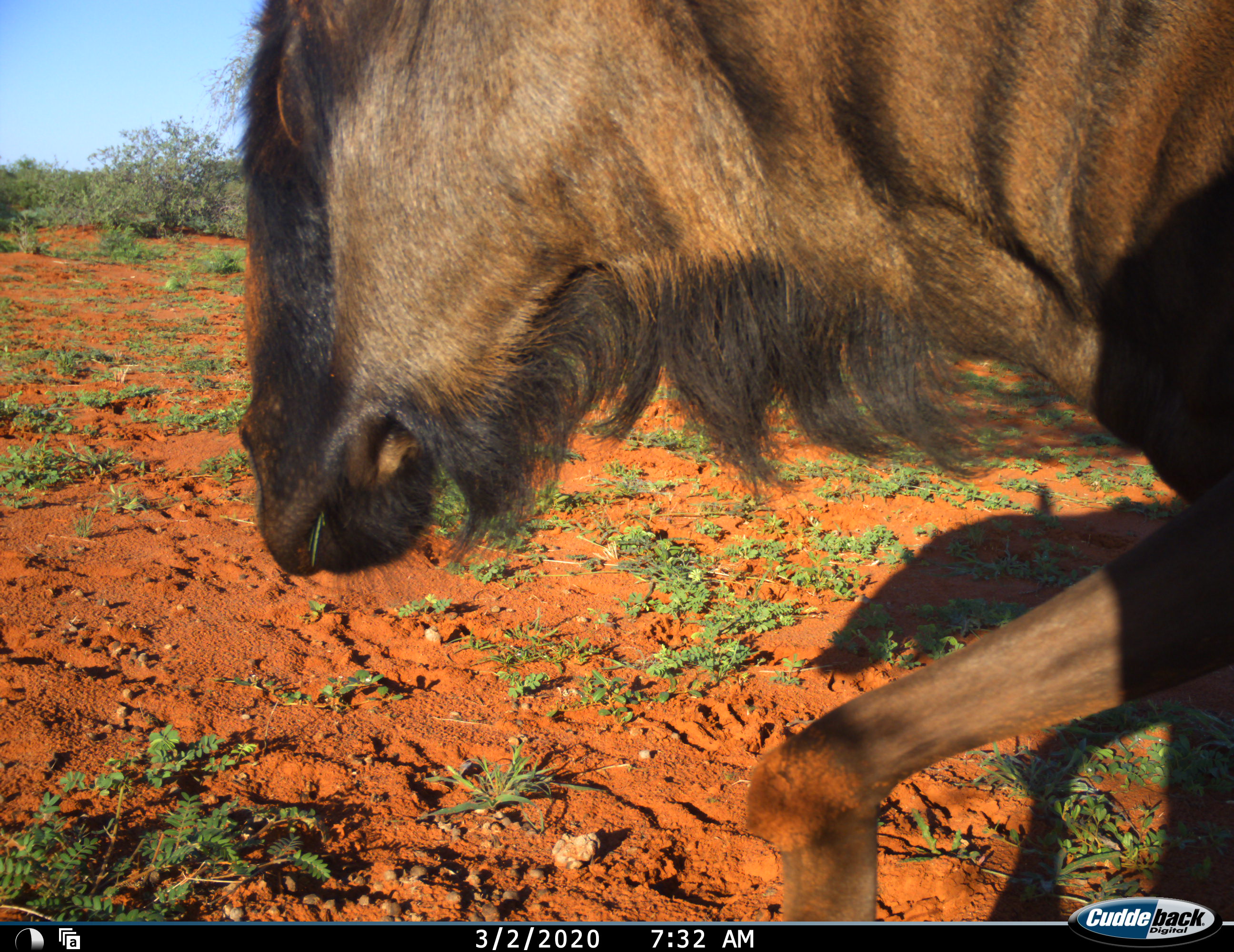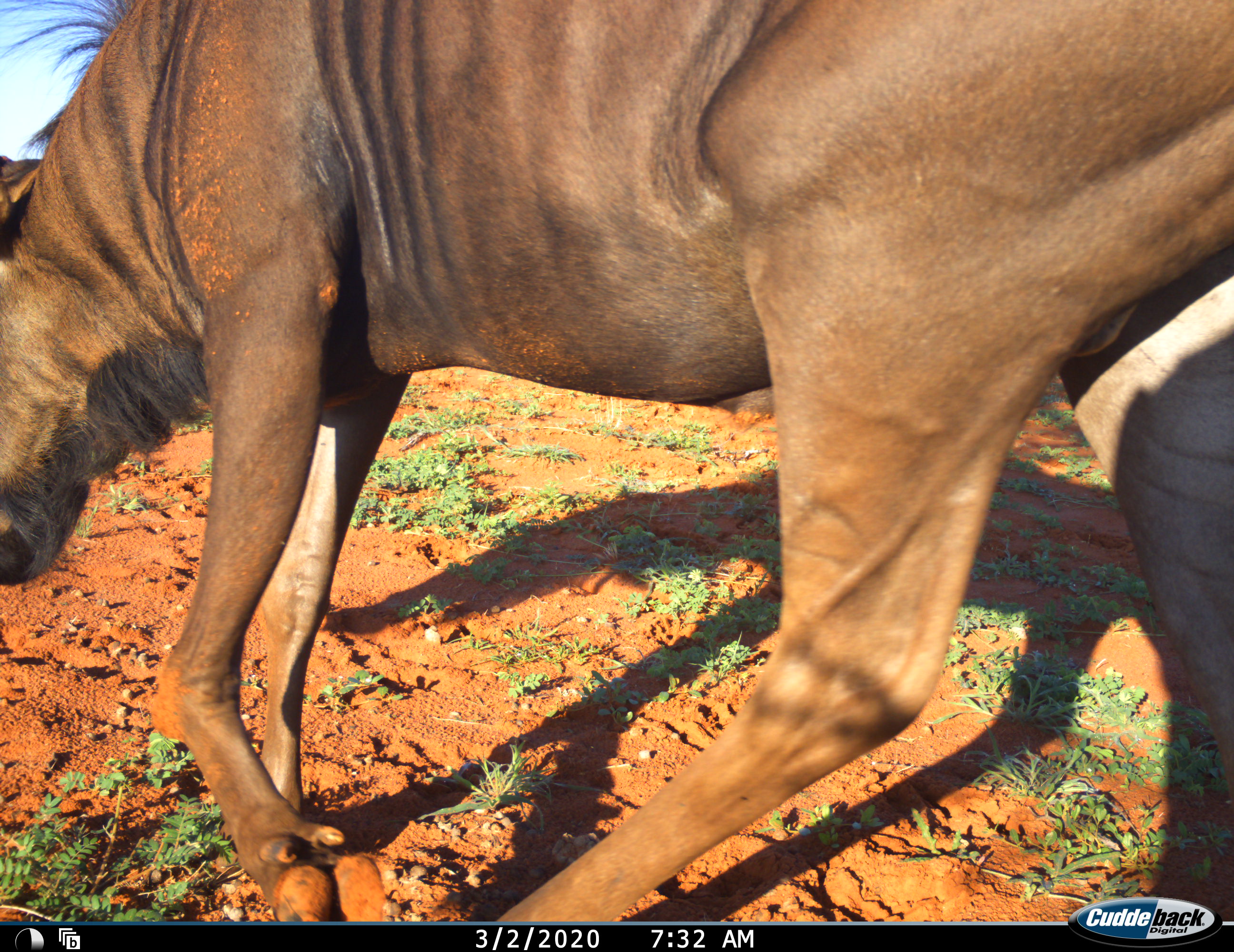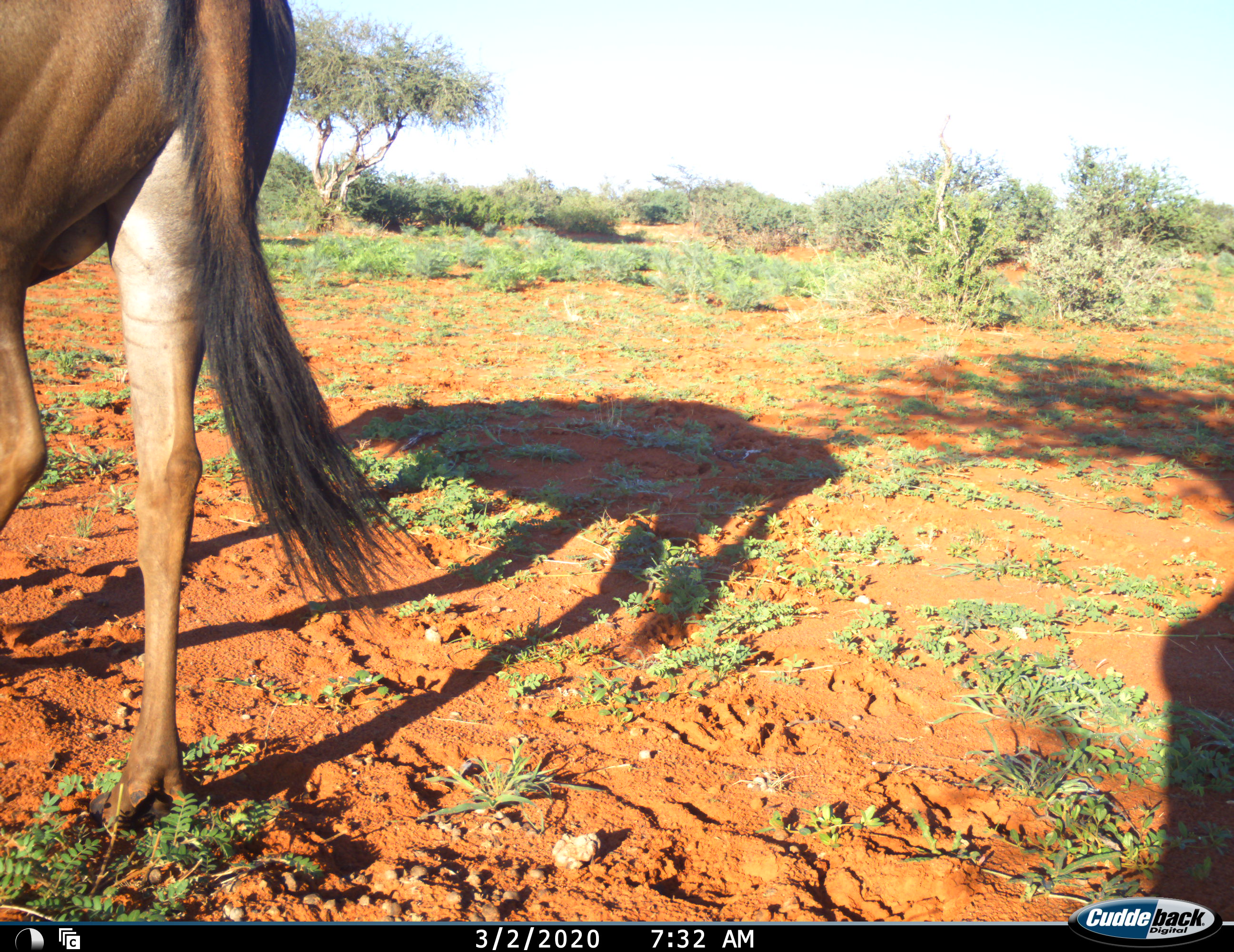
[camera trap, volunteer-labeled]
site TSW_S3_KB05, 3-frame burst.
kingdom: Animalia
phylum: Chordata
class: Mammalia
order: Artiodactyla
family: Bovidae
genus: Connochaetes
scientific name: Connochaetes taurinus taurinus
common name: blue wildebeest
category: wildebeestblue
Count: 1.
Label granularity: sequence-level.